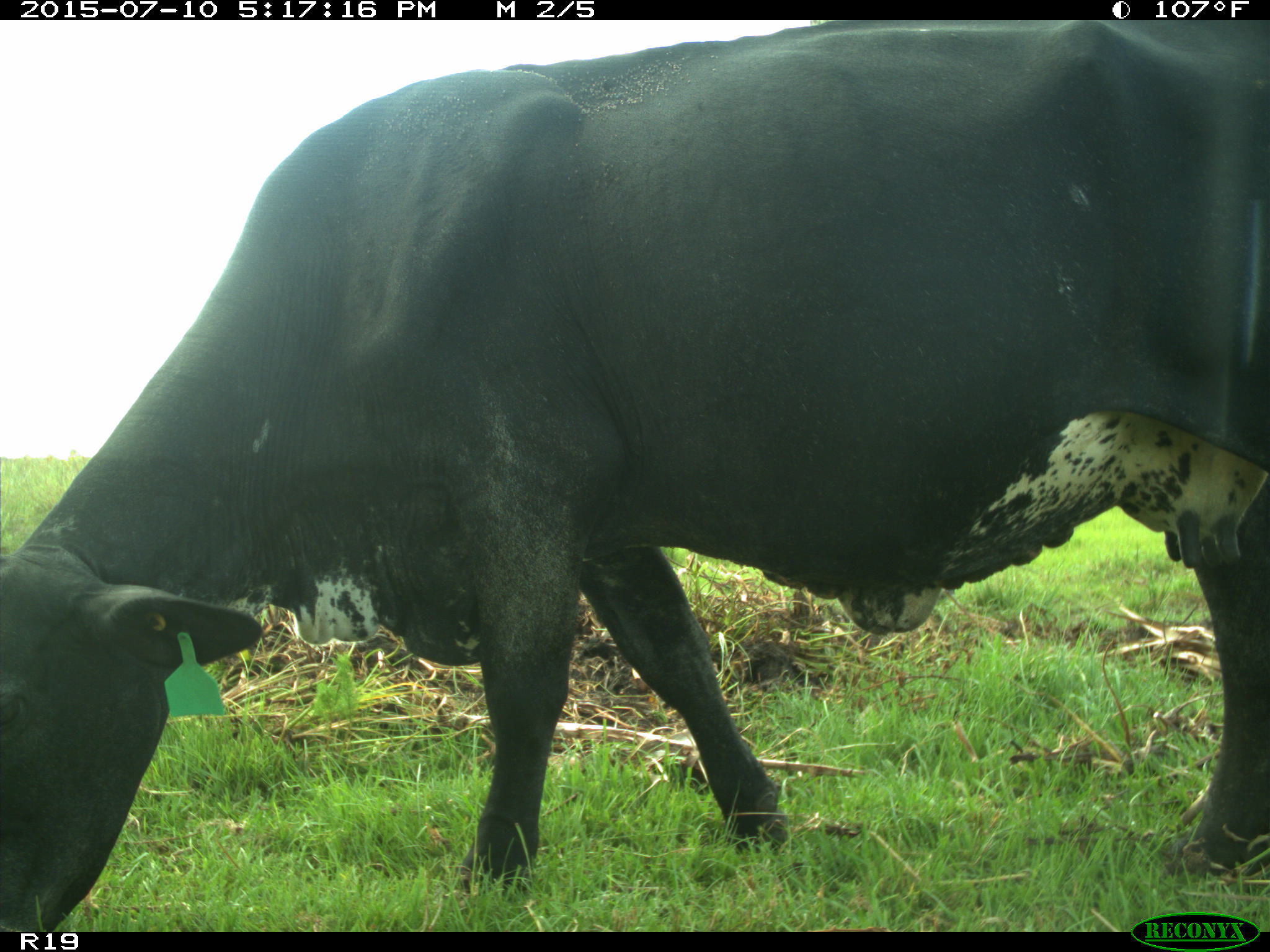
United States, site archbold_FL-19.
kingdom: Animalia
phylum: Chordata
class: Mammalia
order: Artiodactyla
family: Bovidae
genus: Bos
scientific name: Bos taurus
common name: domestic cow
Bos taurus (domestic cow).